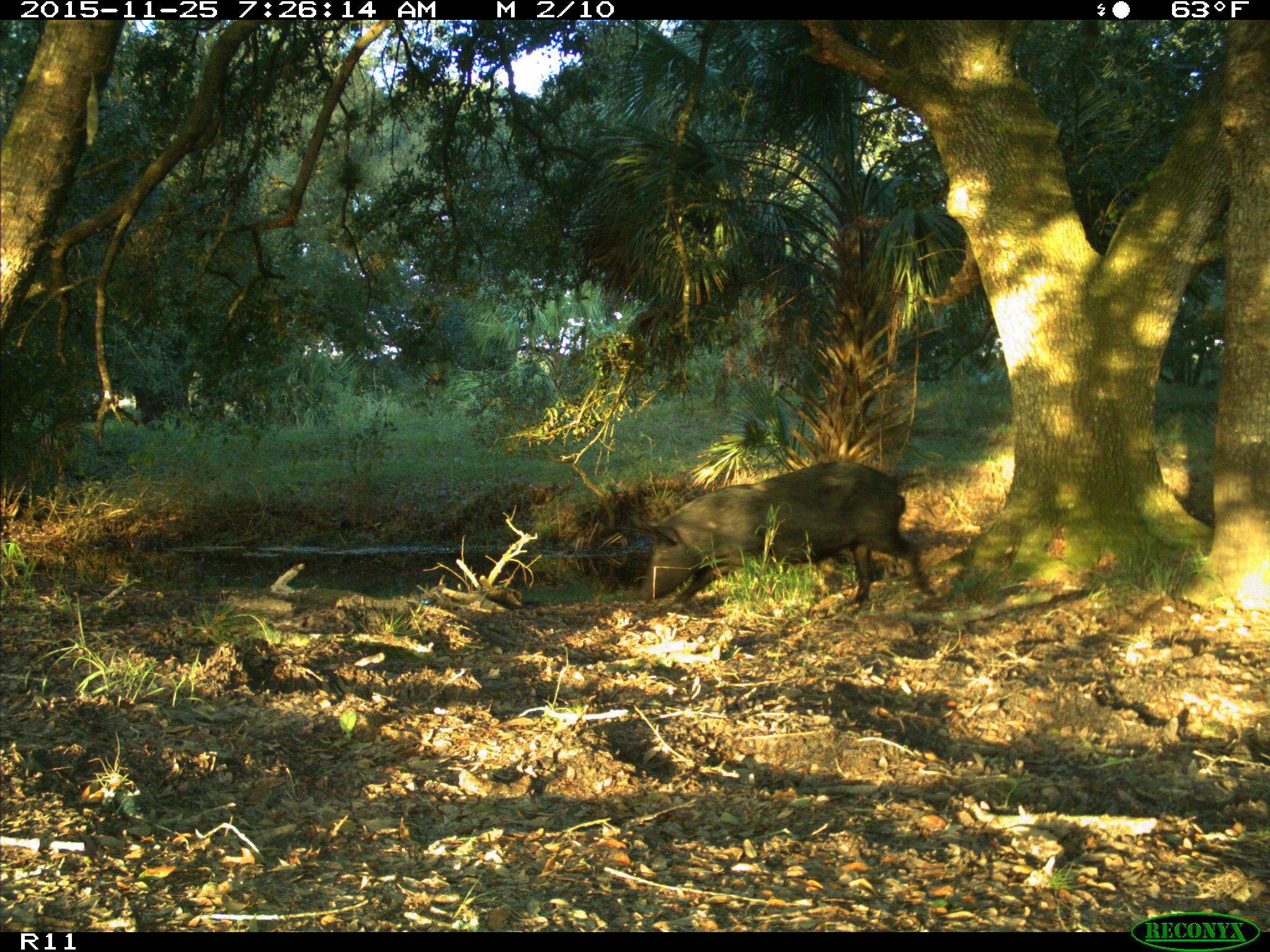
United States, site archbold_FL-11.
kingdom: Animalia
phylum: Chordata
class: Mammalia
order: Artiodactyla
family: Suidae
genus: Sus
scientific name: Sus scrofa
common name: wild boar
Sus scrofa (wild boar).